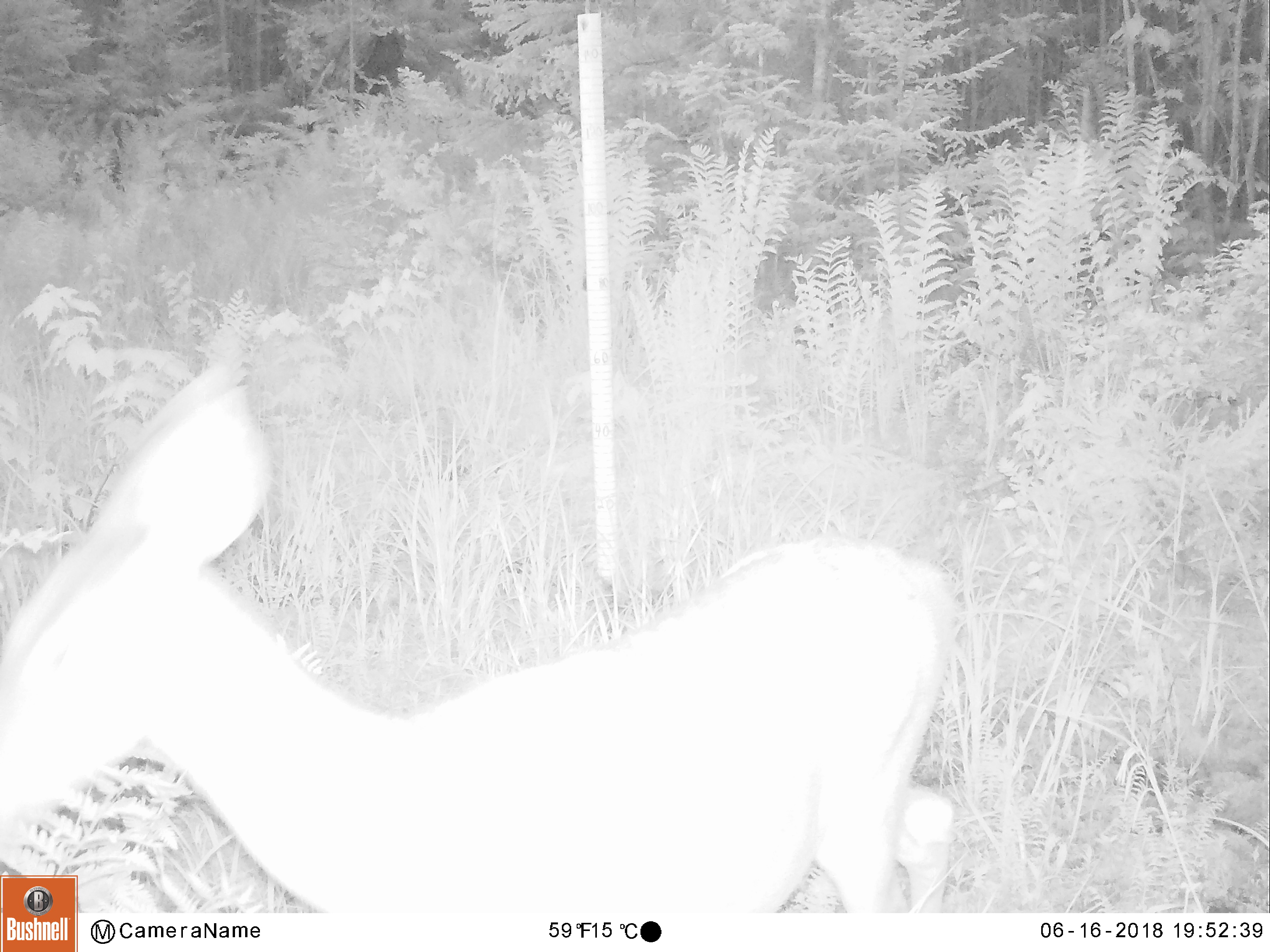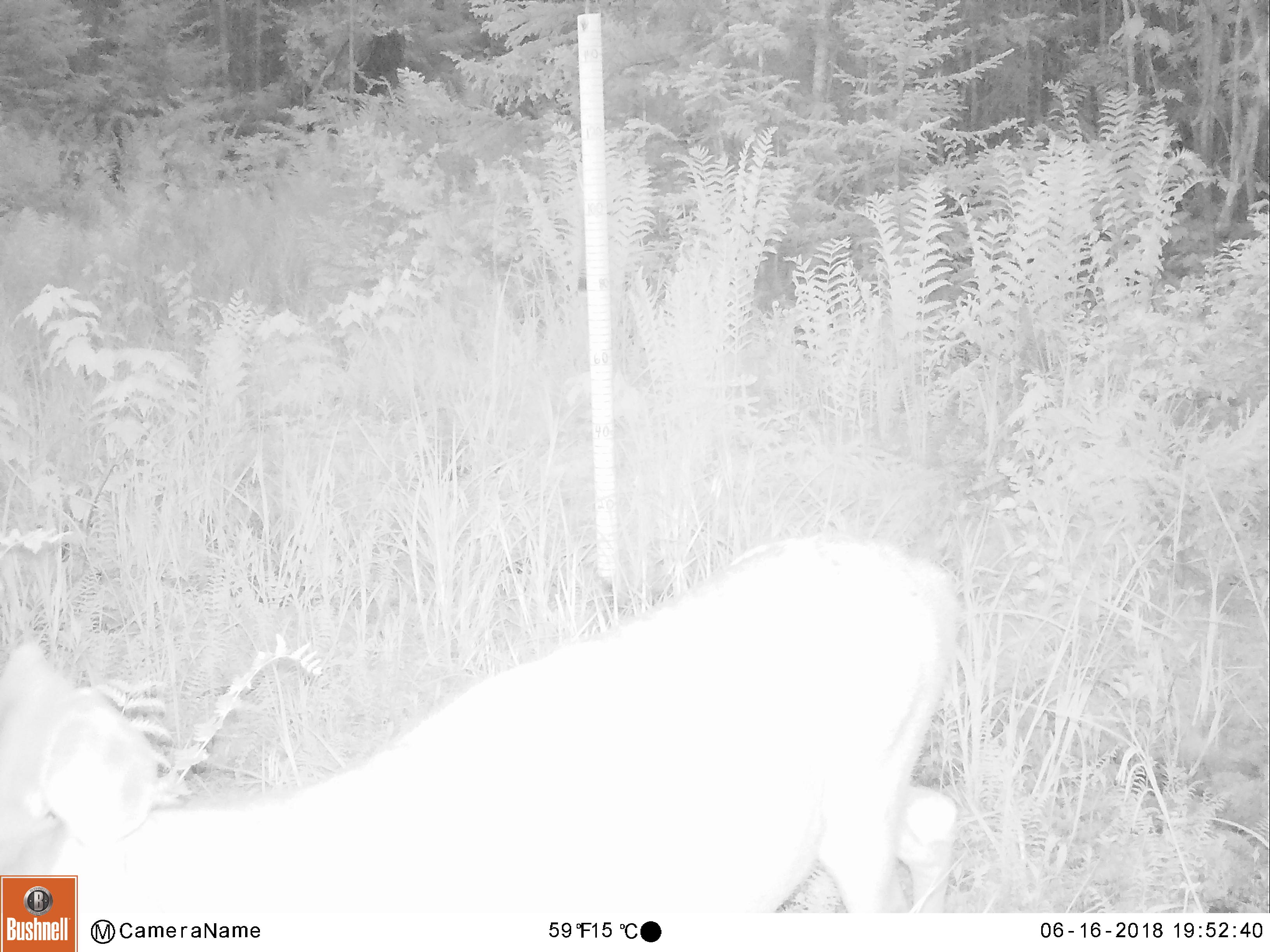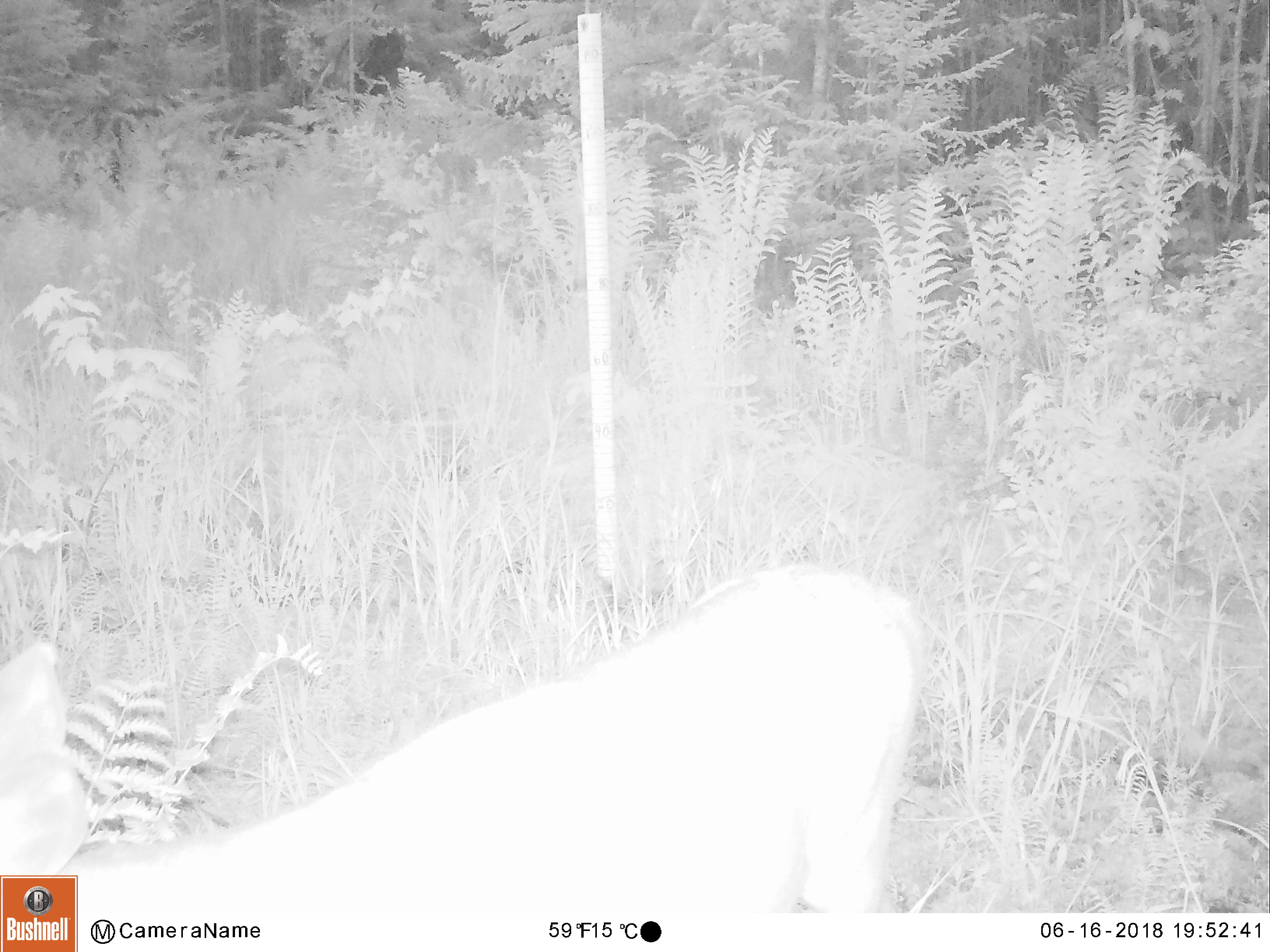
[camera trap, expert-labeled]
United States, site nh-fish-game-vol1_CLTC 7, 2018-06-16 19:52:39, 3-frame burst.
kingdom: Animalia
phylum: Chordata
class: Mammalia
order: Artiodactyla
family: Cervidae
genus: Odocoileus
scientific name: Odocoileus virginianus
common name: white-tailed deer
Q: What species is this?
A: White-tailed deer (Odocoileus virginianus).